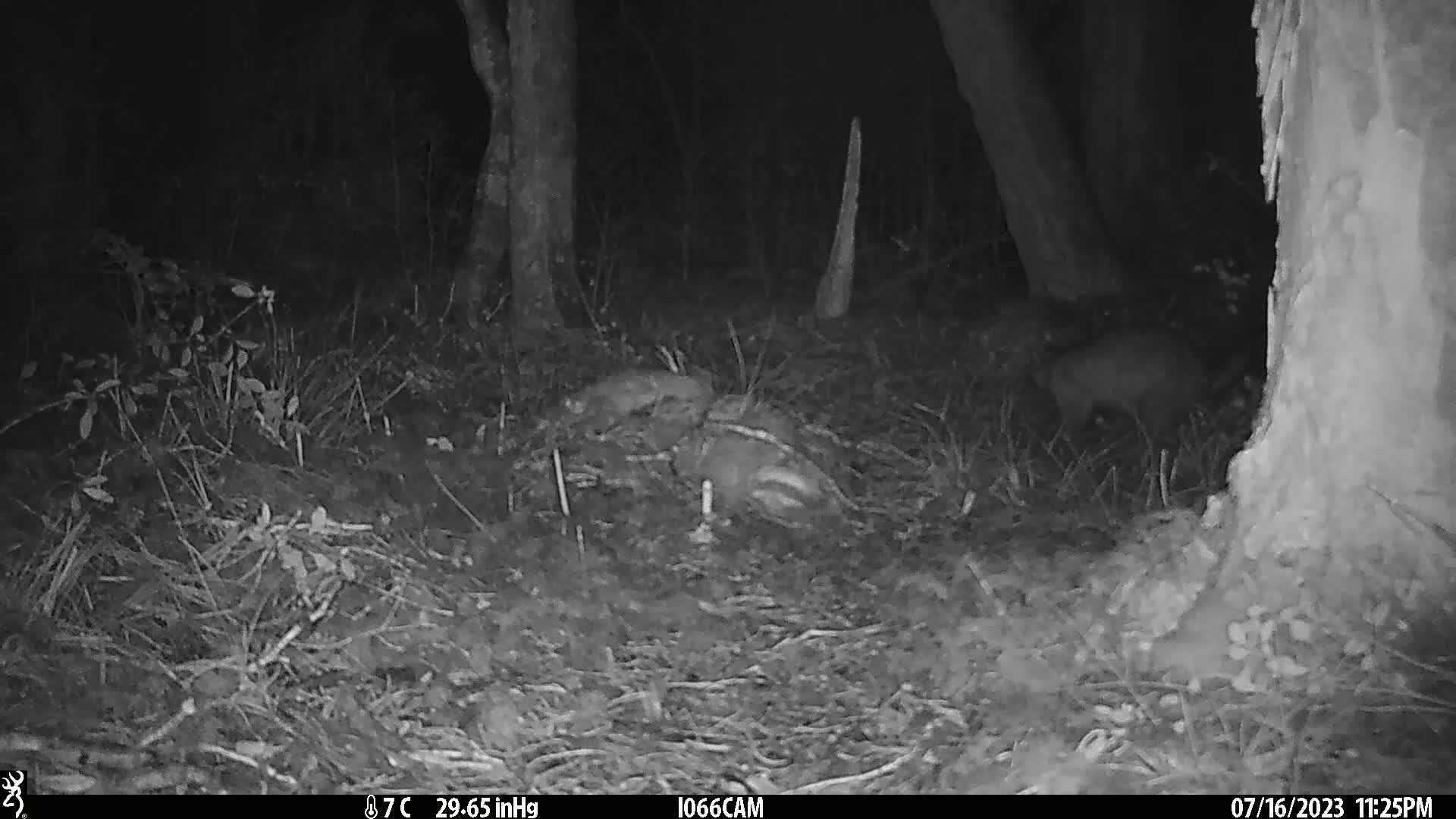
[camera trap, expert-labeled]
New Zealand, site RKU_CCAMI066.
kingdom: Animalia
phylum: Chordata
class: Mammalia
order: Diprotodontia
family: Phalangeridae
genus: Trichosurus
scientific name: Trichosurus vulpecula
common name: common brushtail possum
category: possum